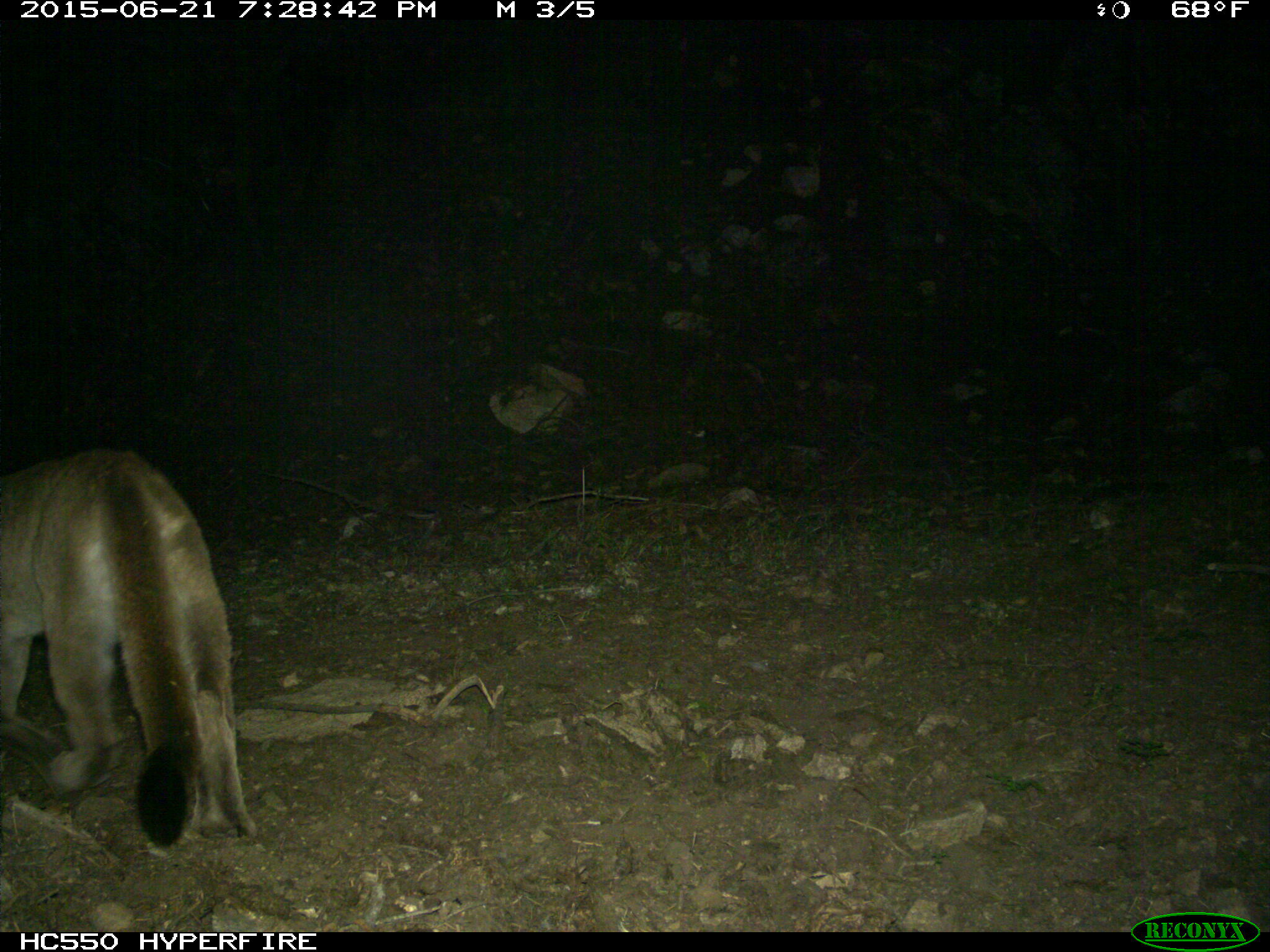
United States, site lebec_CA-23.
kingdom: Animalia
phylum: Chordata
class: Mammalia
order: Carnivora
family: Felidae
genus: Puma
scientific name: Puma concolor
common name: mountain lion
Puma concolor (mountain lion).